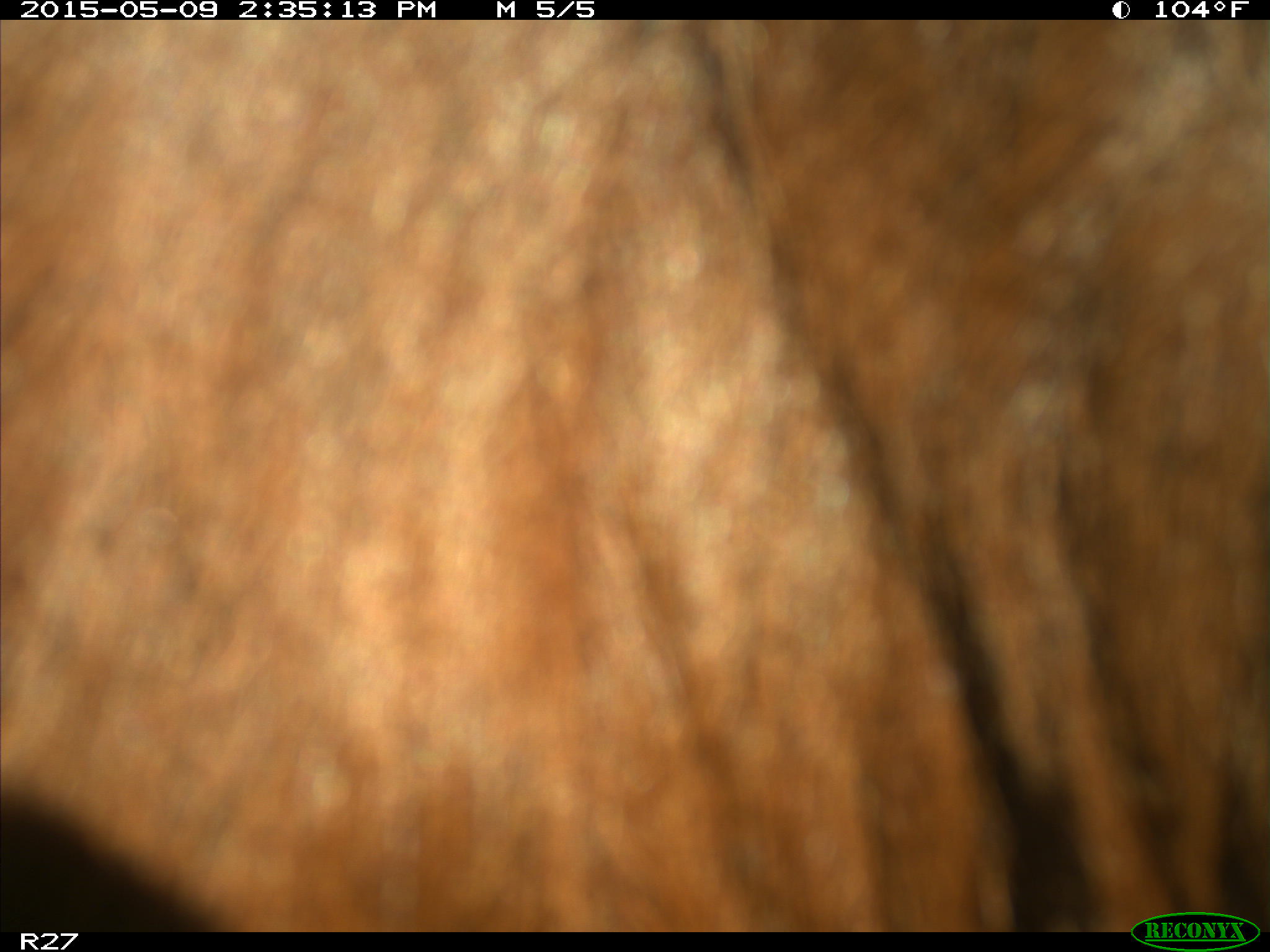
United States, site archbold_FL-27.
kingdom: Animalia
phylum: Chordata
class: Mammalia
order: Artiodactyla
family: Bovidae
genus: Bos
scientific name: Bos taurus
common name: domestic cow